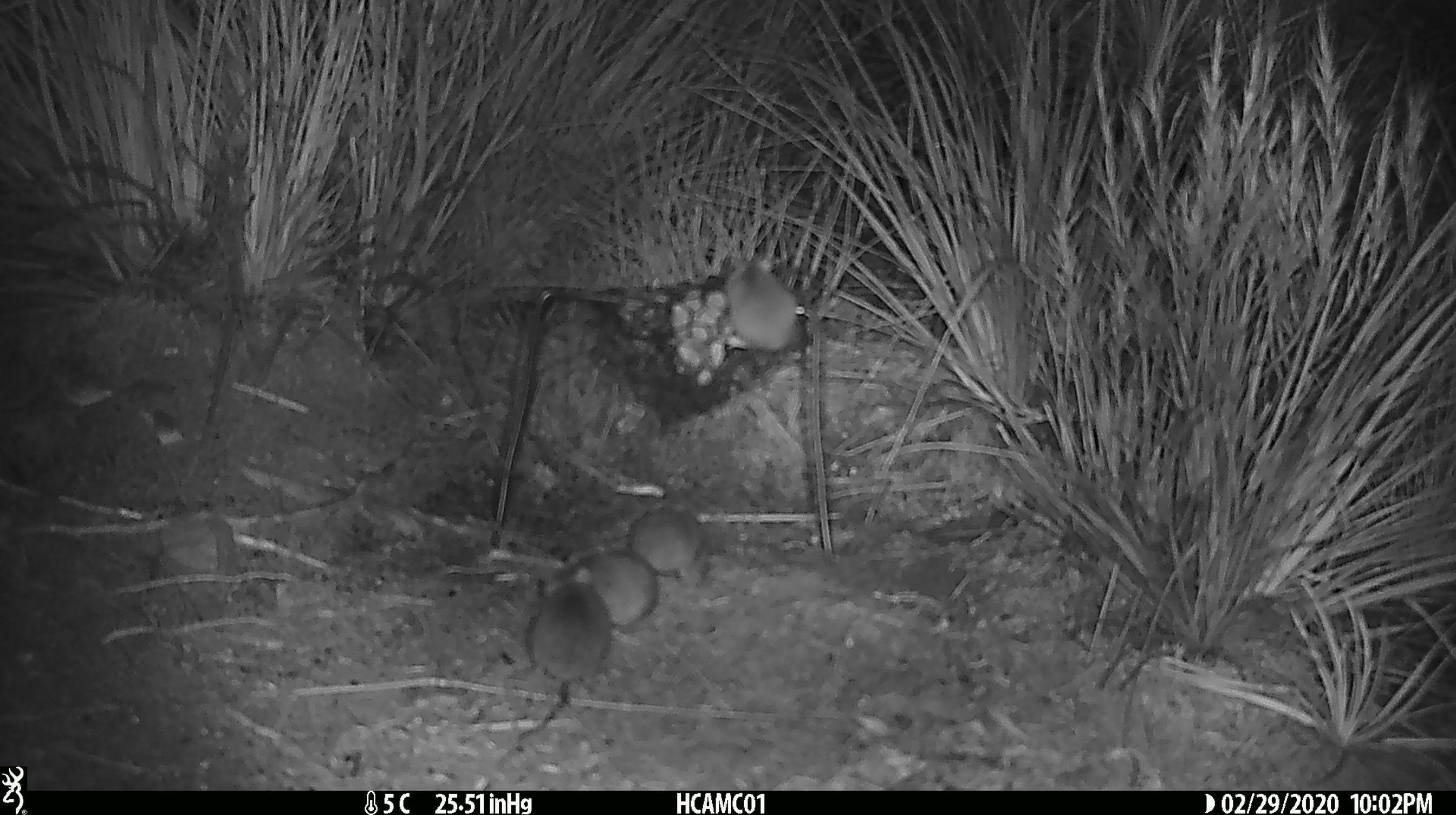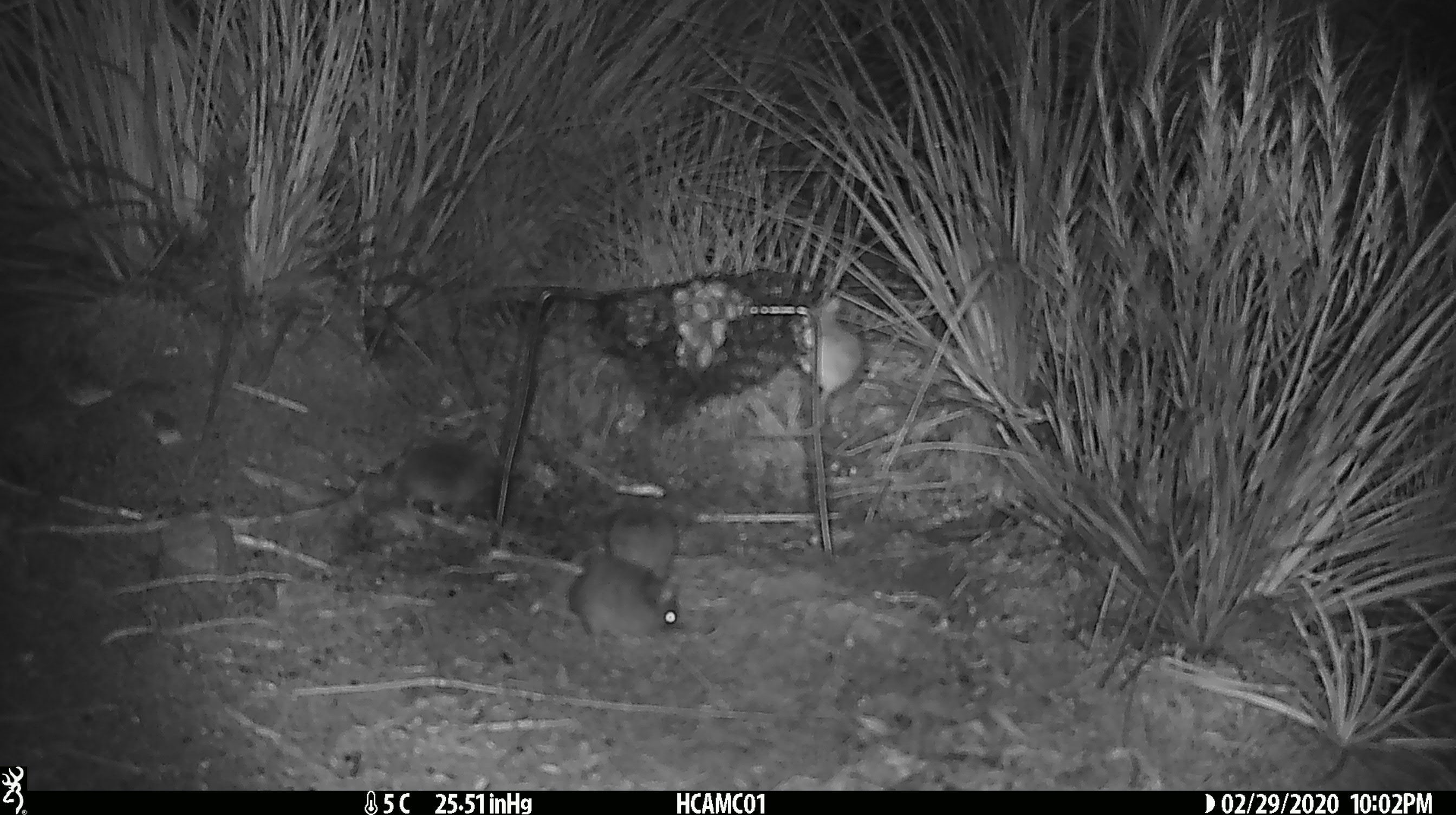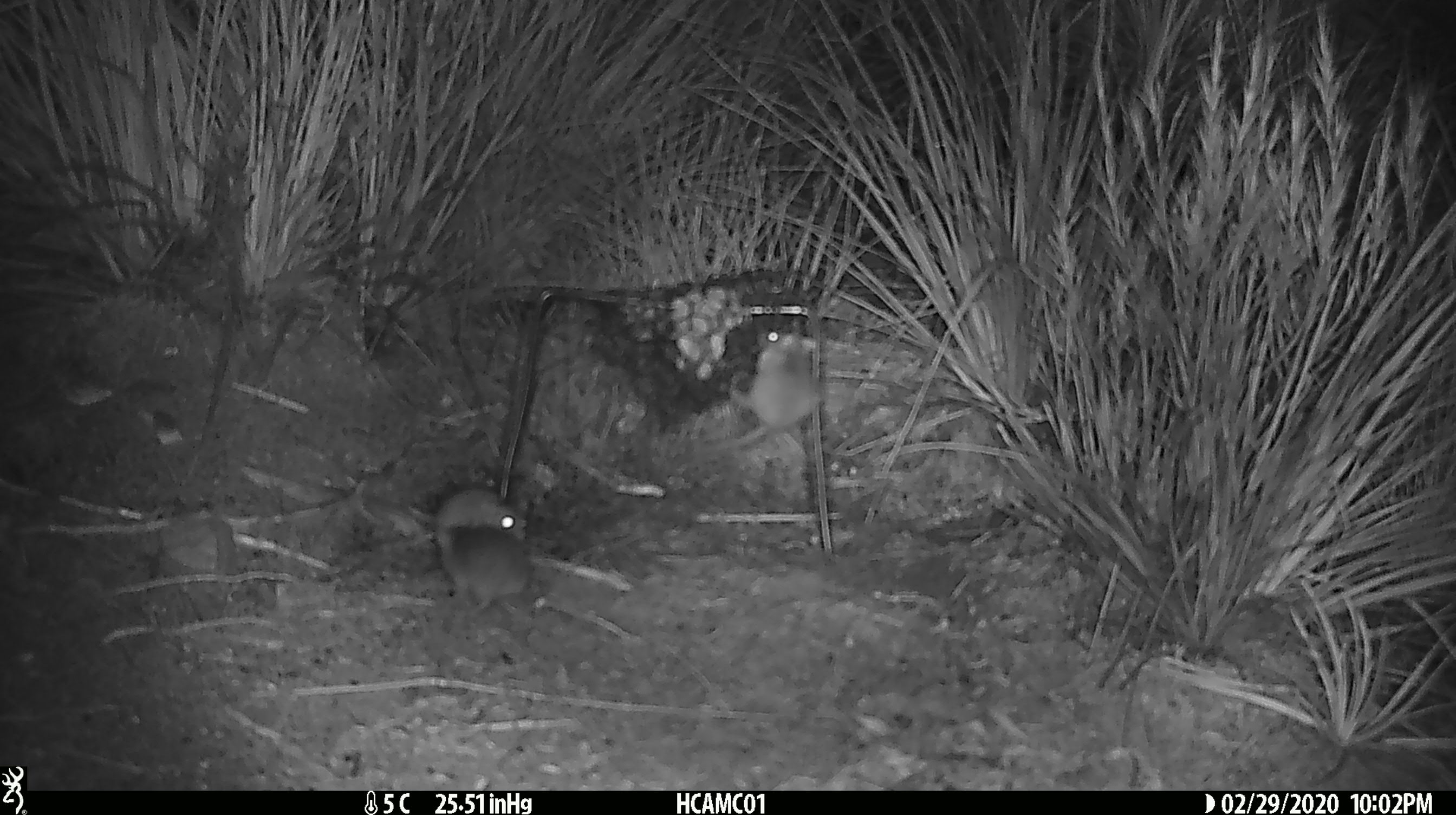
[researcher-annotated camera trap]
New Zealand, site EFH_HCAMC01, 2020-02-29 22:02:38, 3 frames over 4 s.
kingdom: Animalia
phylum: Chordata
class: Mammalia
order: Rodentia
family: Muridae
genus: Mus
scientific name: Mus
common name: mouse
Mouse (Mus).